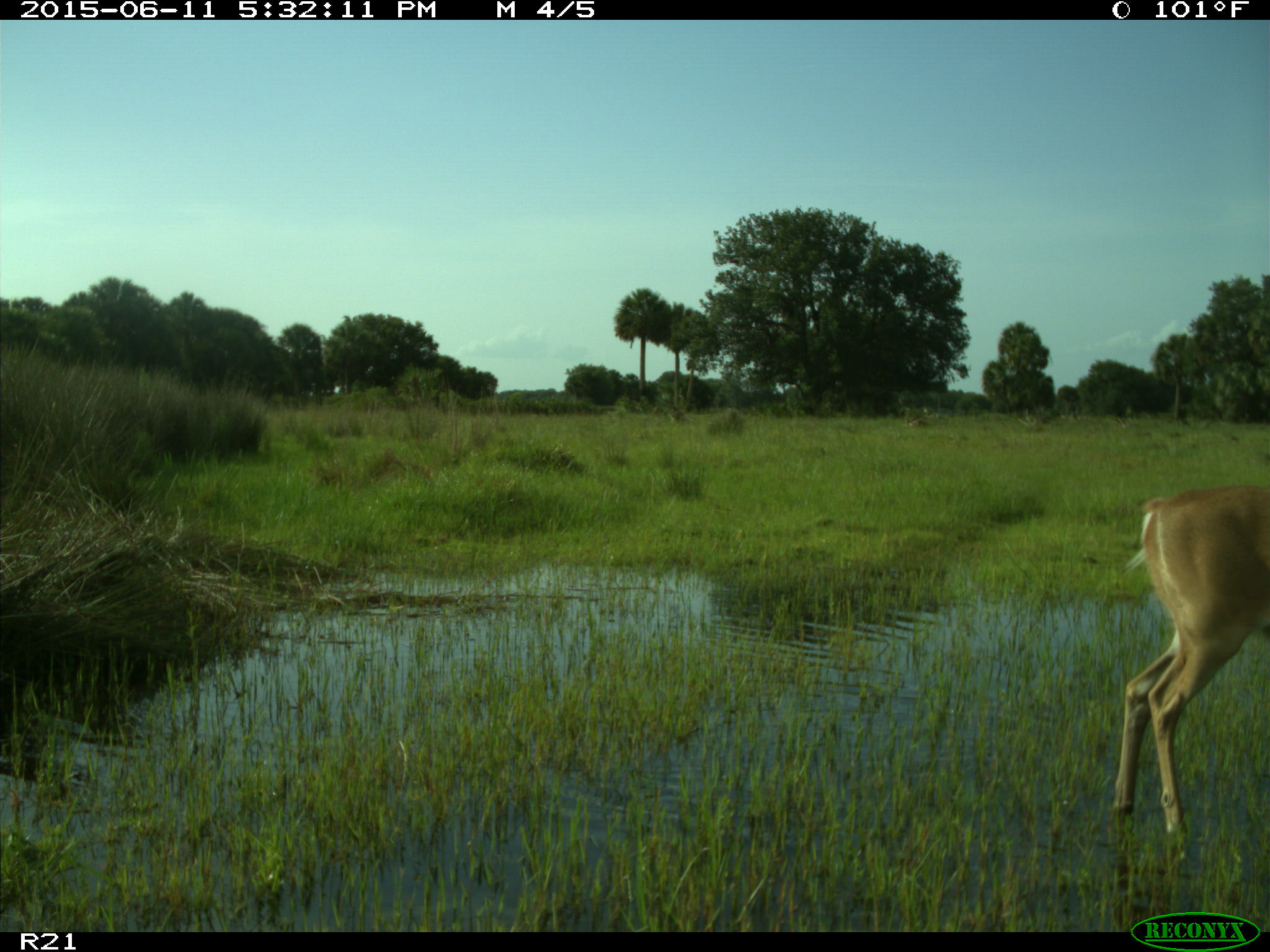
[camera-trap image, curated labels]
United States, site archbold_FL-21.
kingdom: Animalia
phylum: Chordata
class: Mammalia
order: Artiodactyla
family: Cervidae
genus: Odocoileus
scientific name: Odocoileus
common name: deer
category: unidentified deer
Unidentified deer (deer) (Odocoileus).